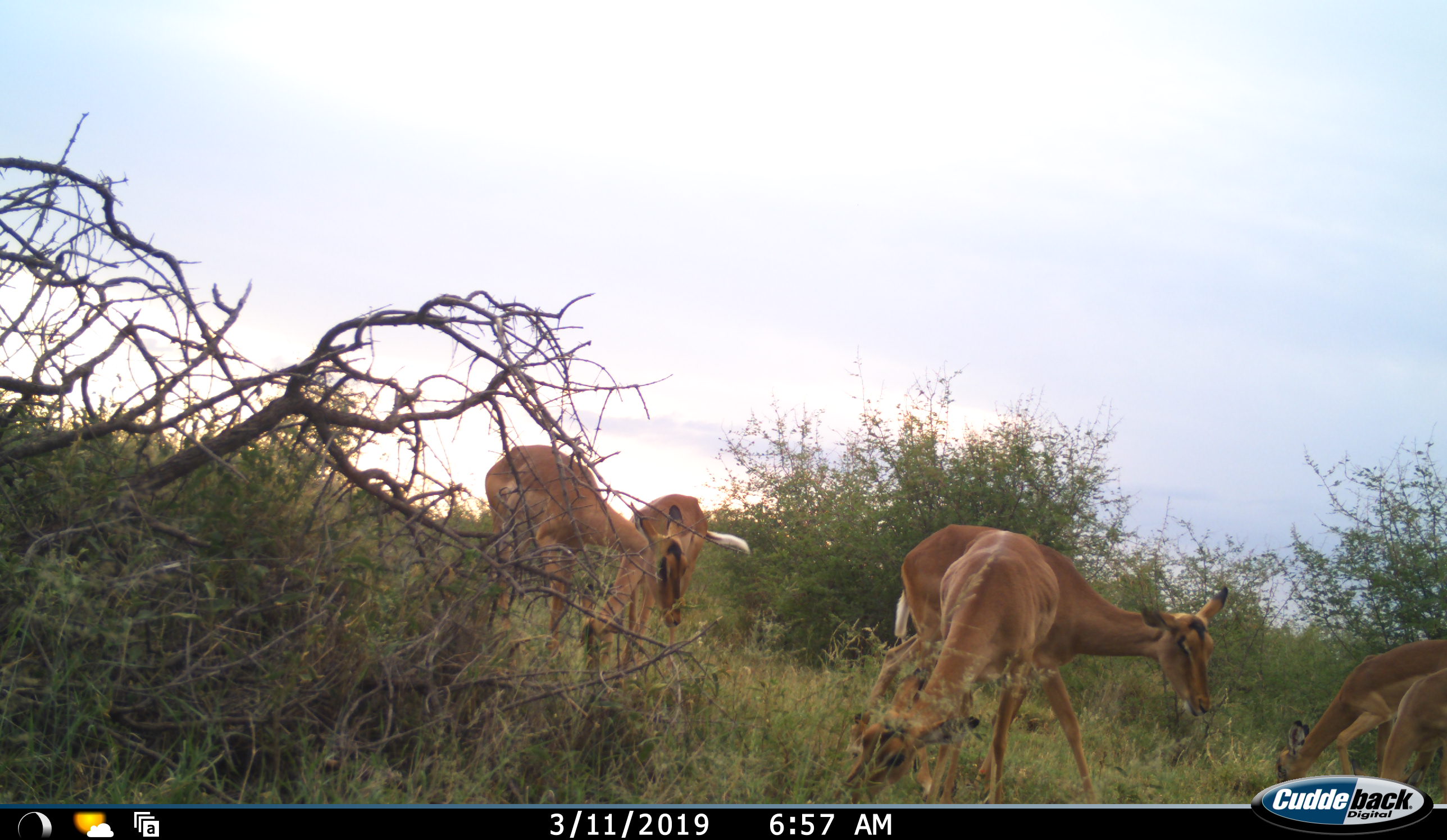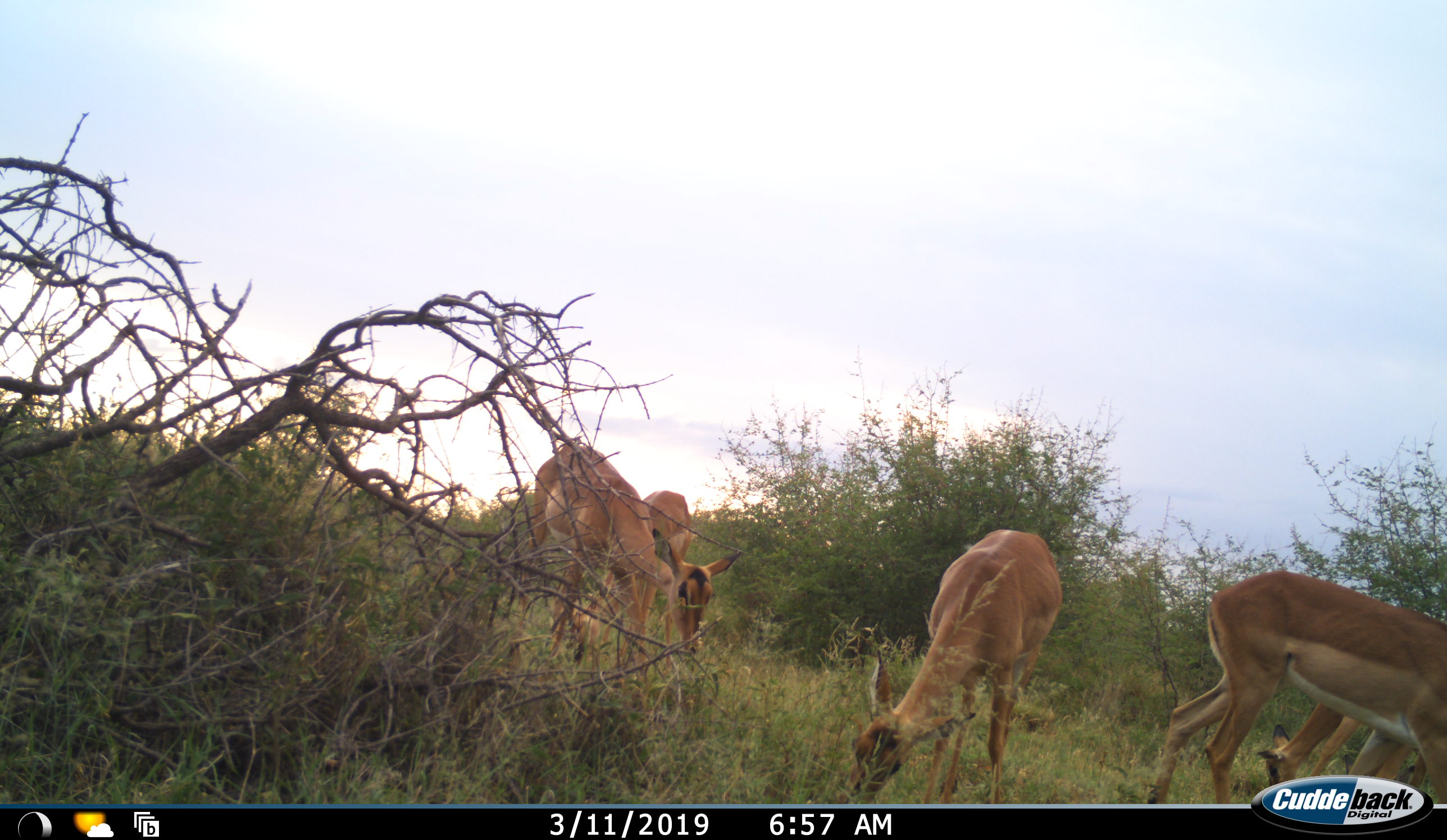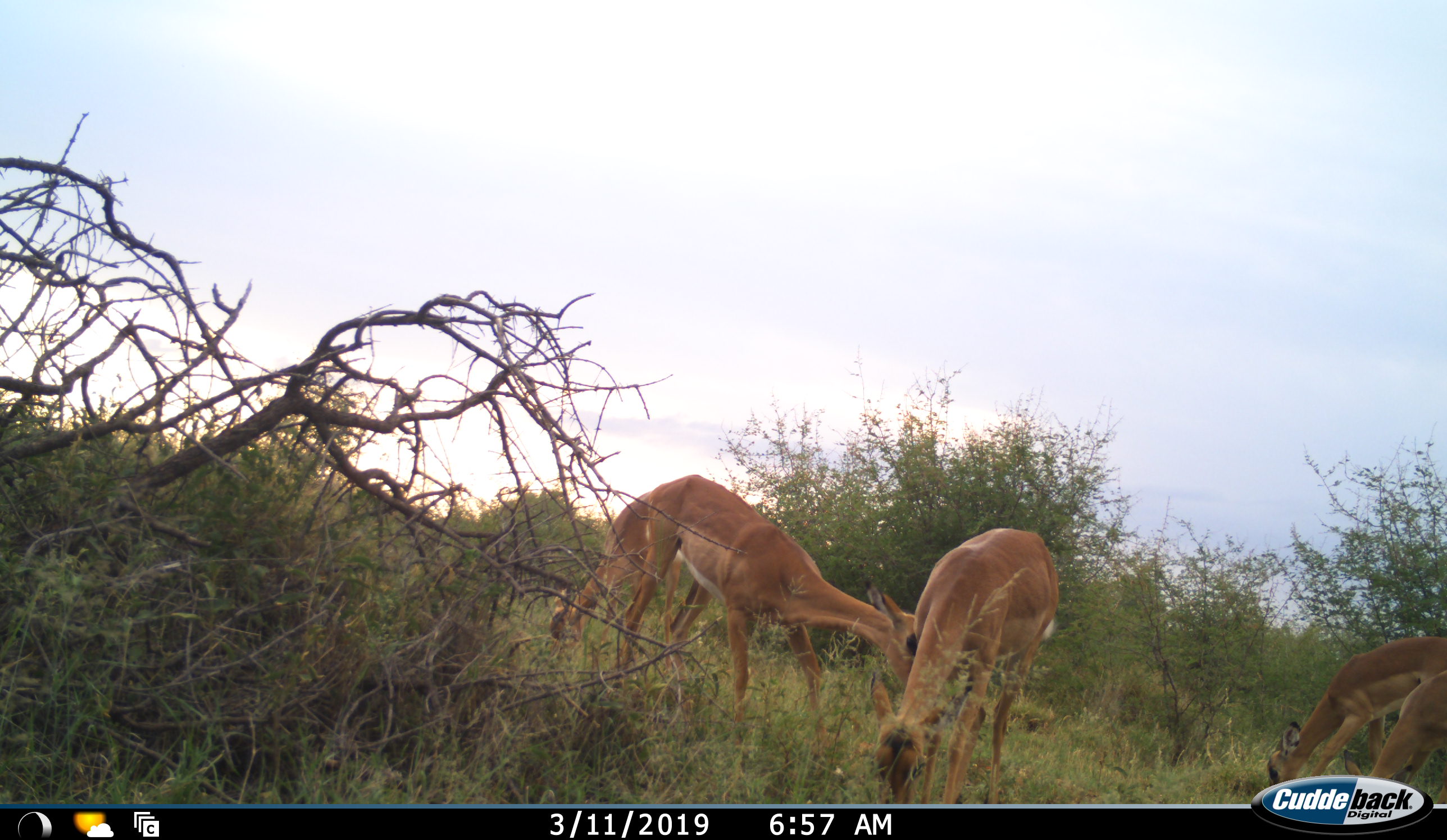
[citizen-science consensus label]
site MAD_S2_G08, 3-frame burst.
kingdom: Animalia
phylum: Chordata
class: Mammalia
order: Artiodactyla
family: Bovidae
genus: Aepyceros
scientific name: Aepyceros melampus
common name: impala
Impala (Aepyceros melampus), count 6. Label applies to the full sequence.